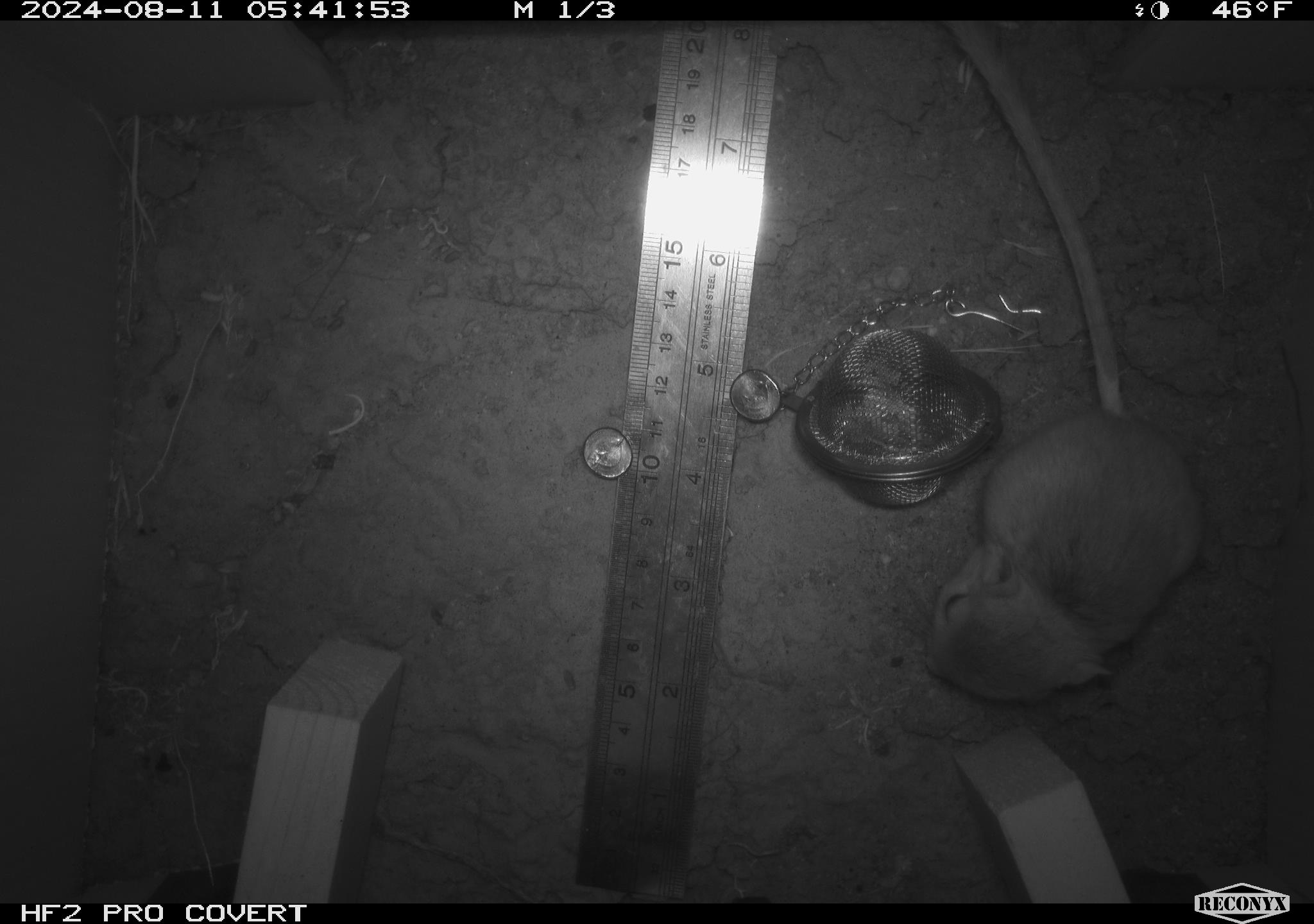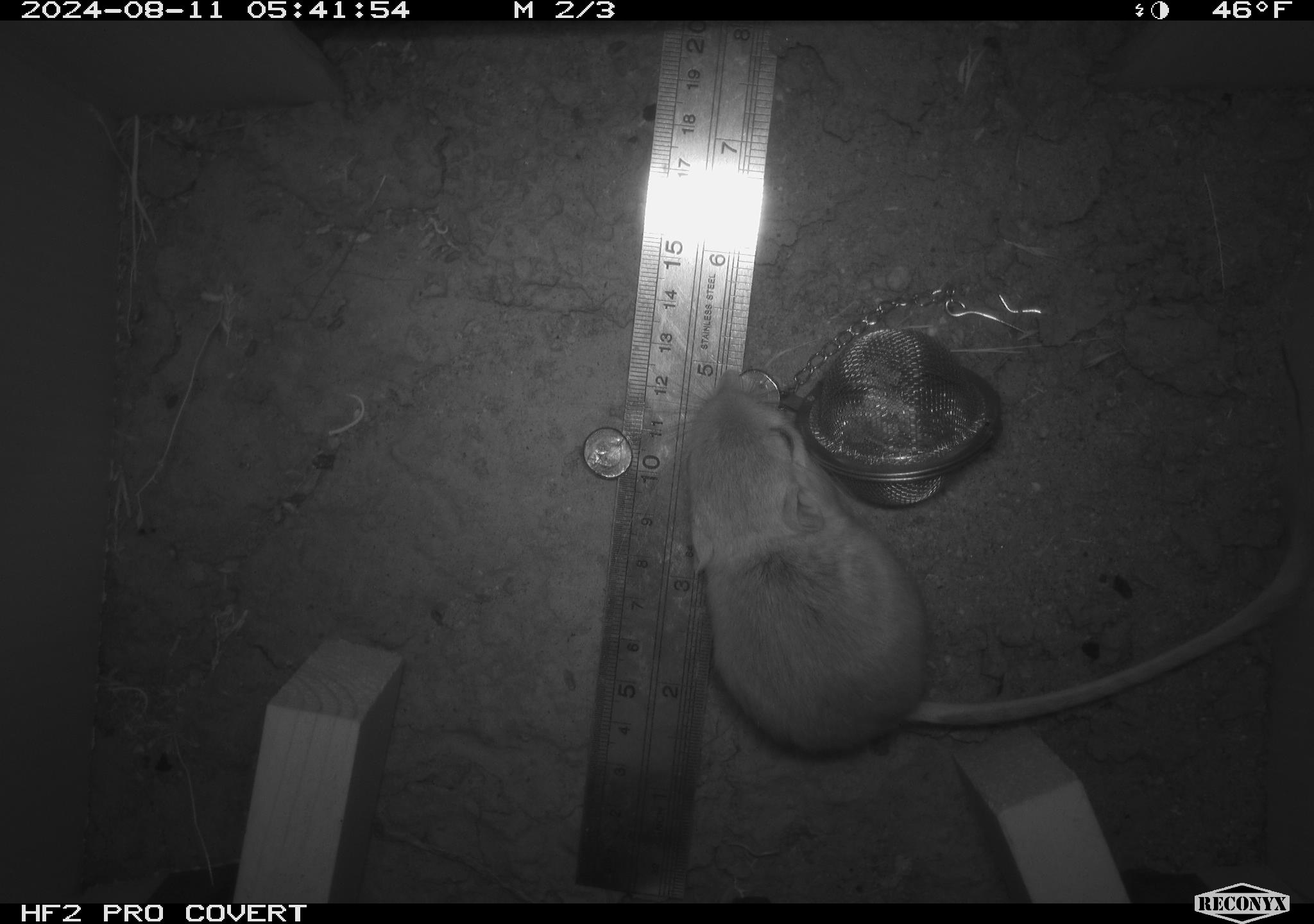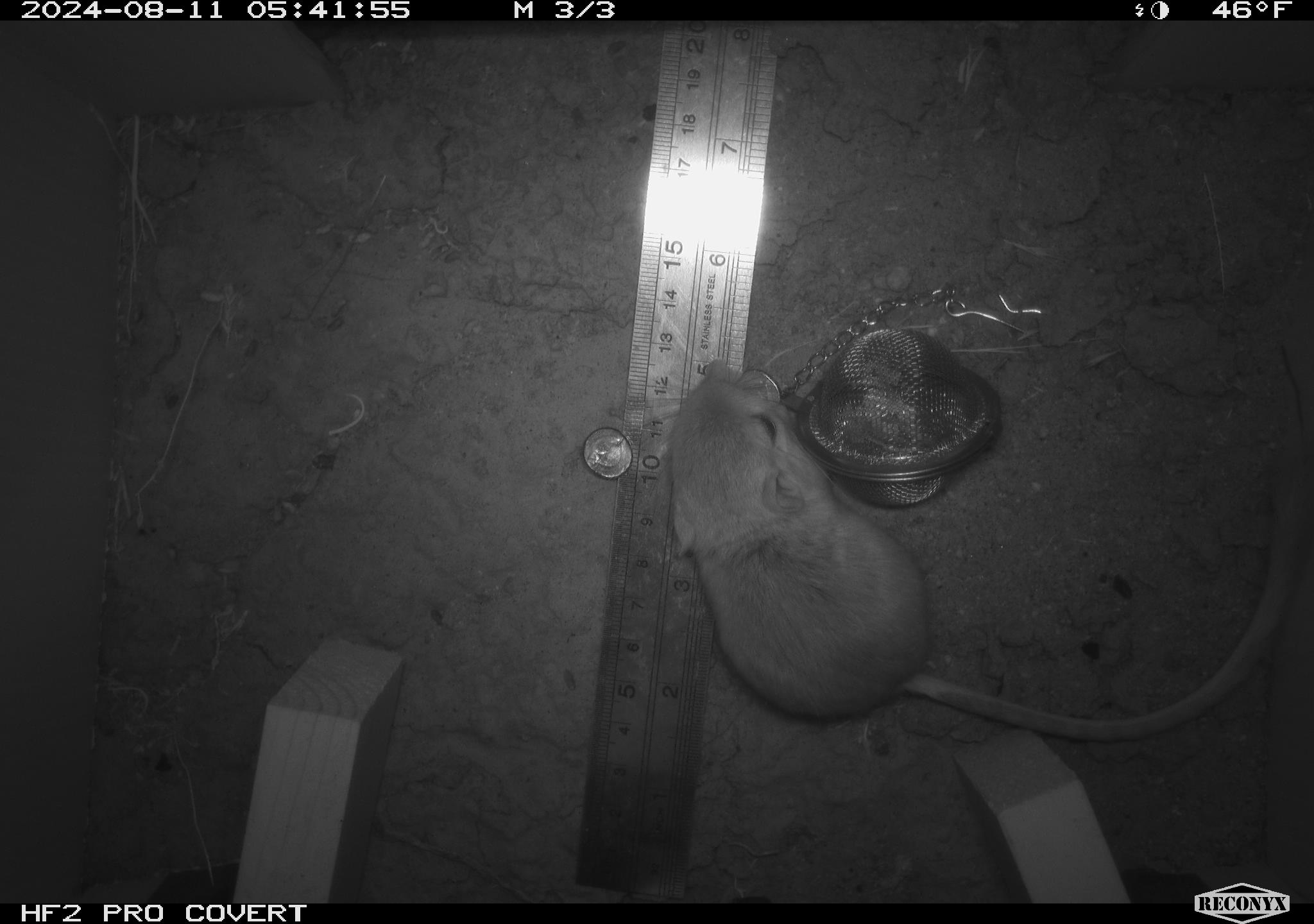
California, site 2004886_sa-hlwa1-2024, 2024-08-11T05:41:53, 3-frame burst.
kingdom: Animalia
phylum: Chordata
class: Mammalia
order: Rodentia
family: Heteromyidae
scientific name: Heteromyidae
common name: kangaroo rats and pocket mice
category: heteromyidae family